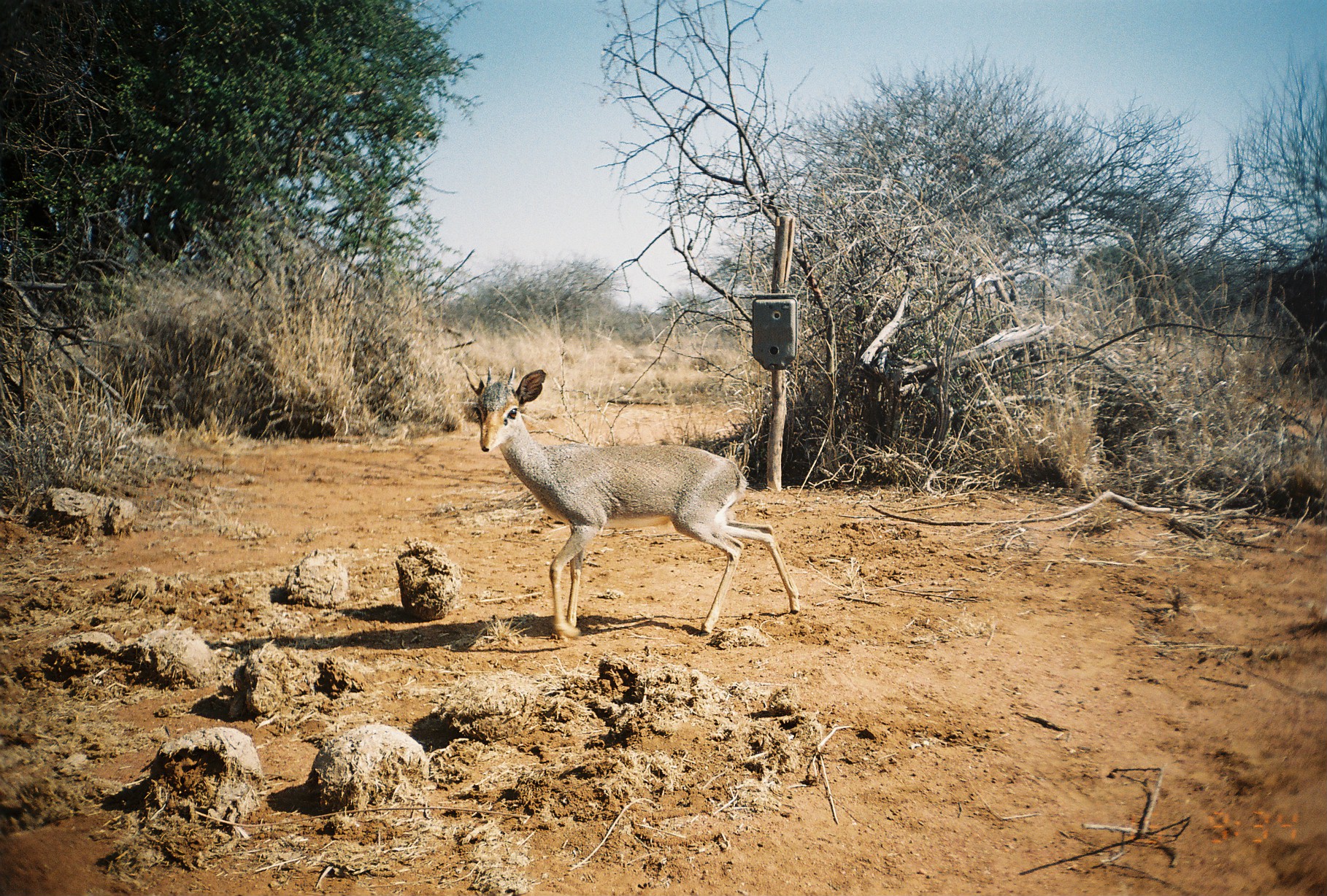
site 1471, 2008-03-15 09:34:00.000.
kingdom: Animalia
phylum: Chordata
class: Mammalia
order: Artiodactyla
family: Bovidae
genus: Madoqua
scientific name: Madoqua guentheri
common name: günther's dik-dik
Madoqua guentheri (günther's dik-dik), count 1.